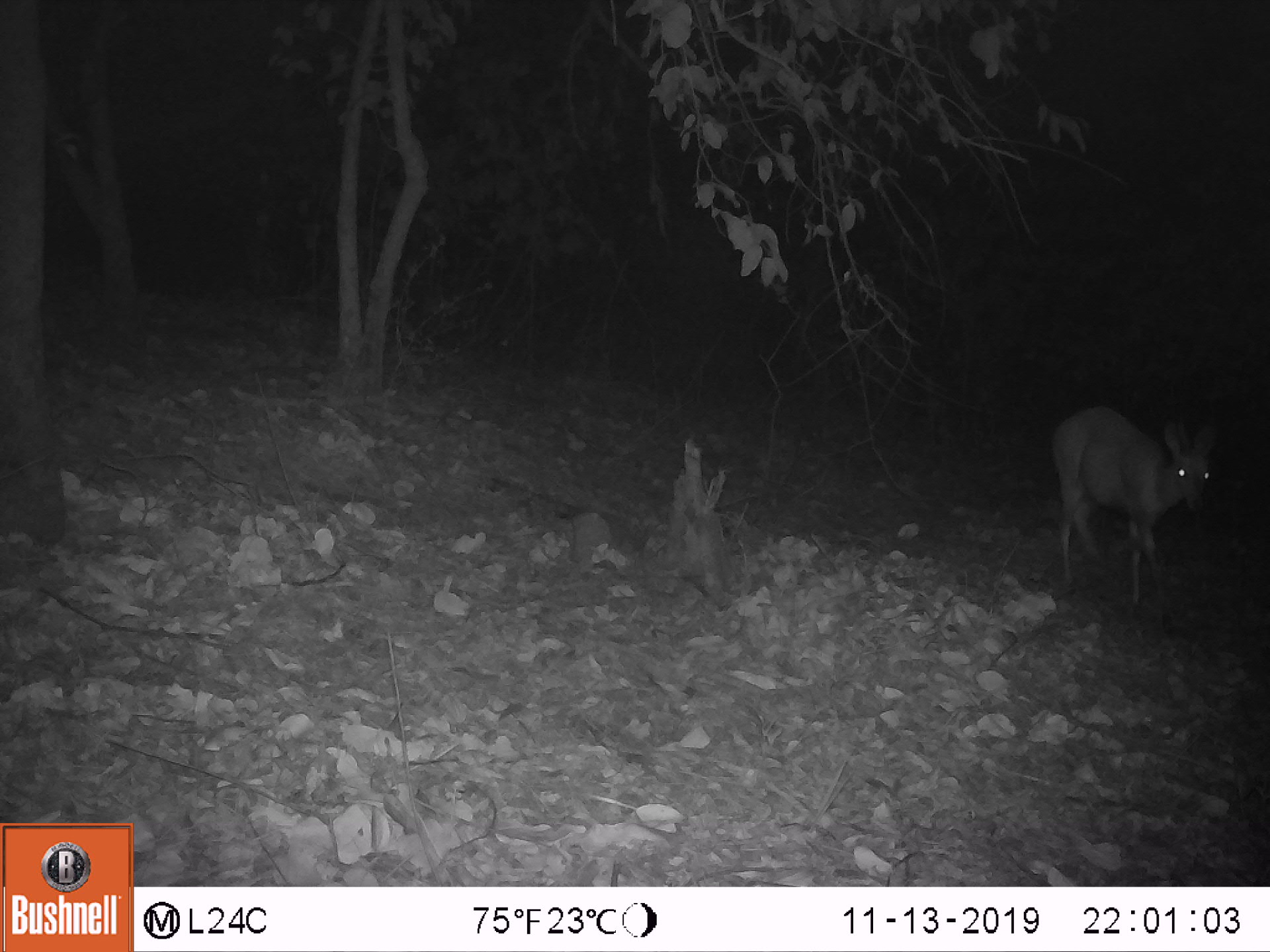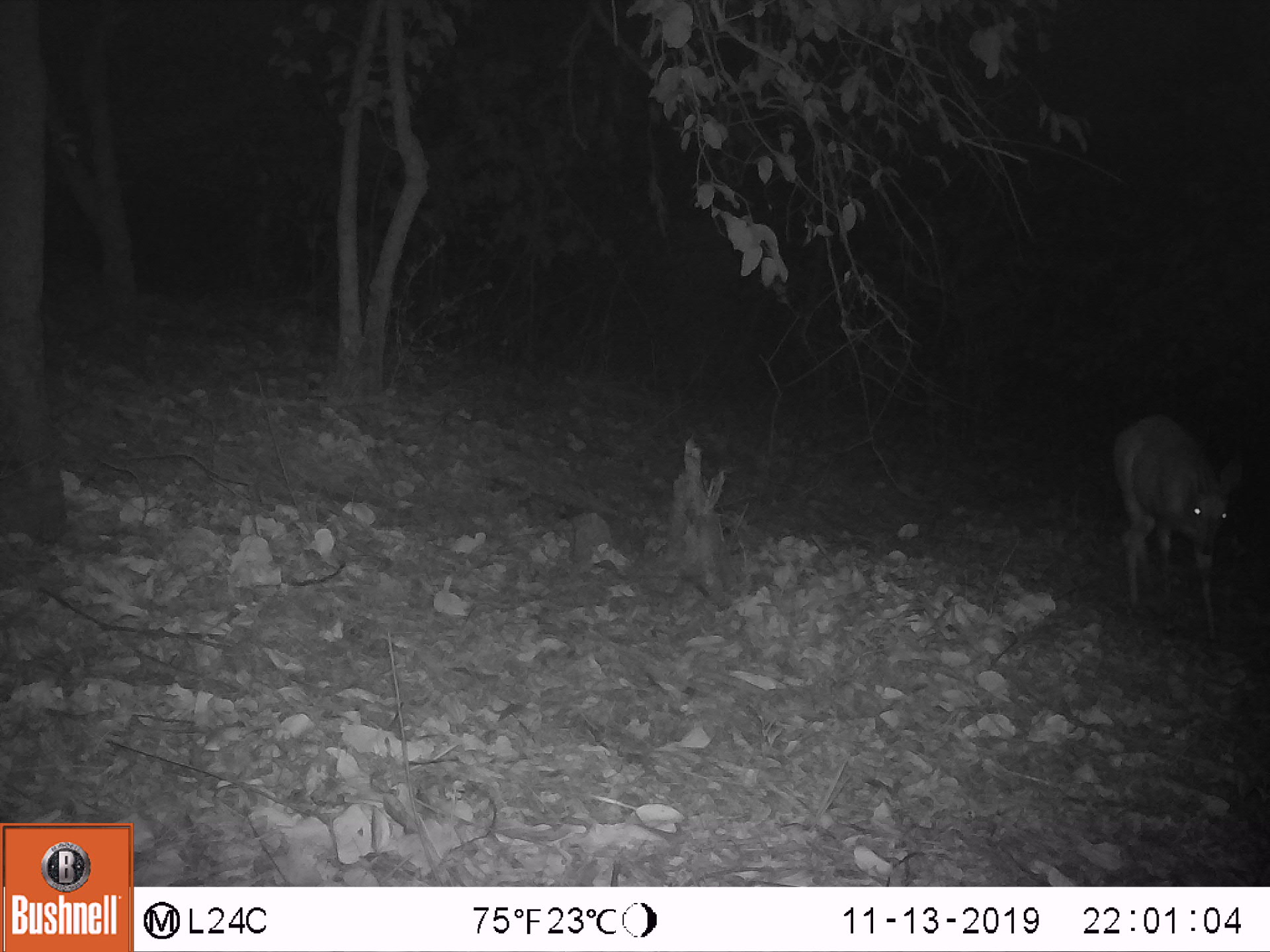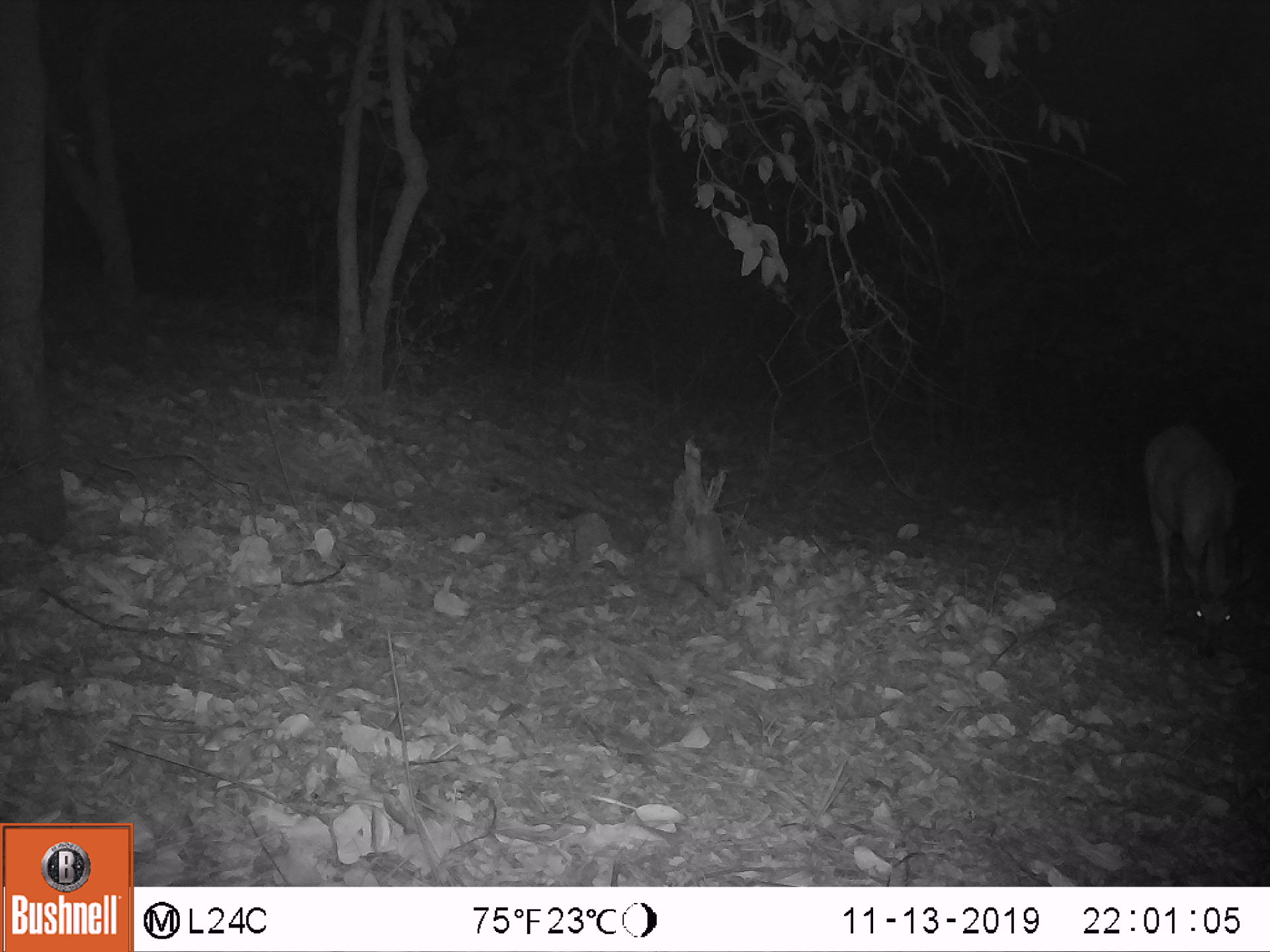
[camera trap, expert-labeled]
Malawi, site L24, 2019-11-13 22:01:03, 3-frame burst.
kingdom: Animalia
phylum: Chordata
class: Mammalia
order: Artiodactyla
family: Bovidae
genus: Tragelaphus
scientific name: Tragelaphus sylvaticus sylvaticus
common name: cape bushbuck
Cape bushbuck (Tragelaphus sylvaticus sylvaticus), count 1.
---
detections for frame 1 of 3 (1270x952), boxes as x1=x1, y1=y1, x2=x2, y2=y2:
cape bushbuck: x1=1046, y1=402, x2=1218, y2=638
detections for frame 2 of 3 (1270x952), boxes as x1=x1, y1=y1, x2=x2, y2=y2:
cape bushbuck: x1=1107, y1=411, x2=1245, y2=650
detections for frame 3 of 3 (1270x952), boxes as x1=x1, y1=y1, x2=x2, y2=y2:
cape bushbuck: x1=1138, y1=420, x2=1256, y2=661